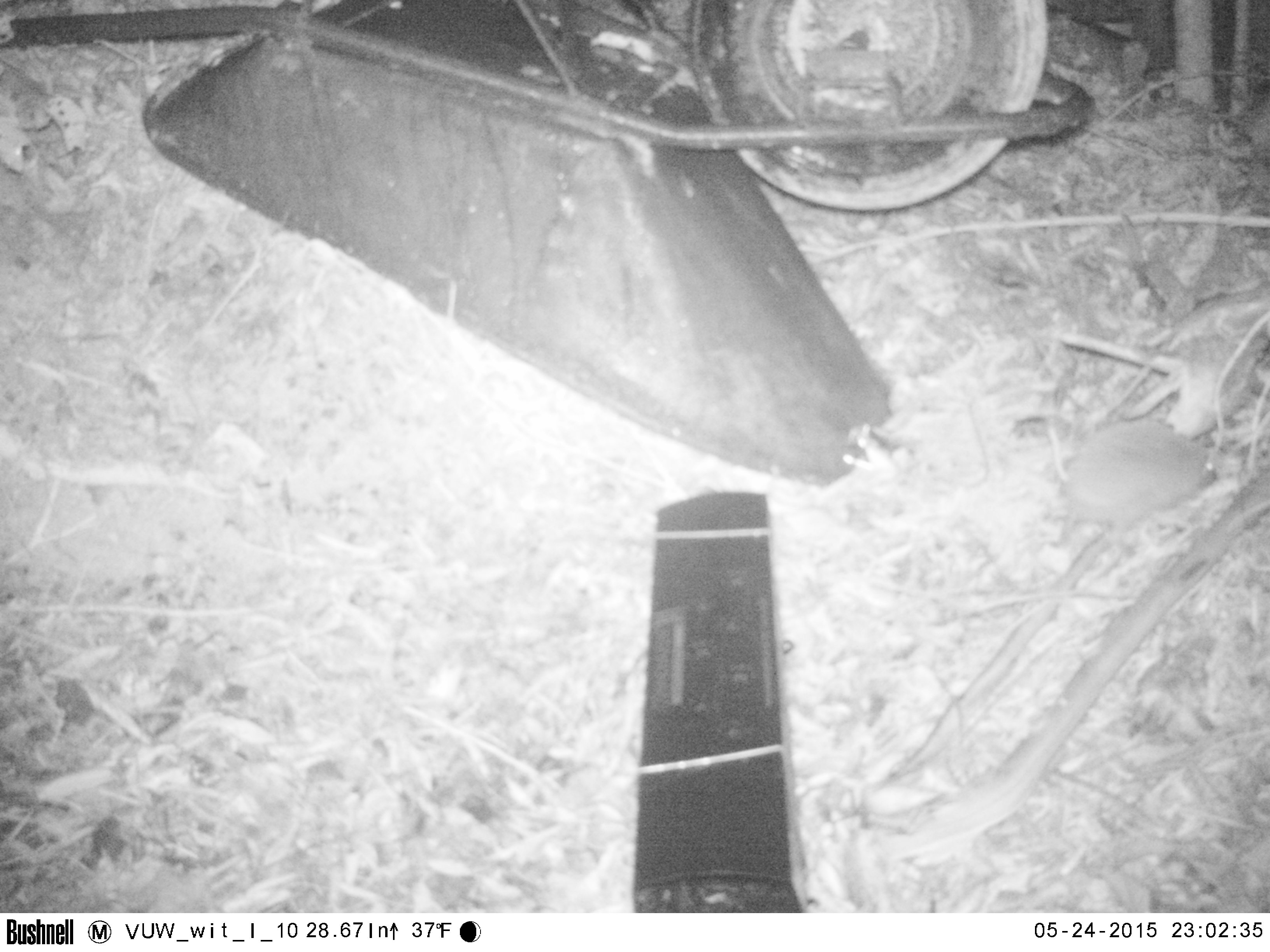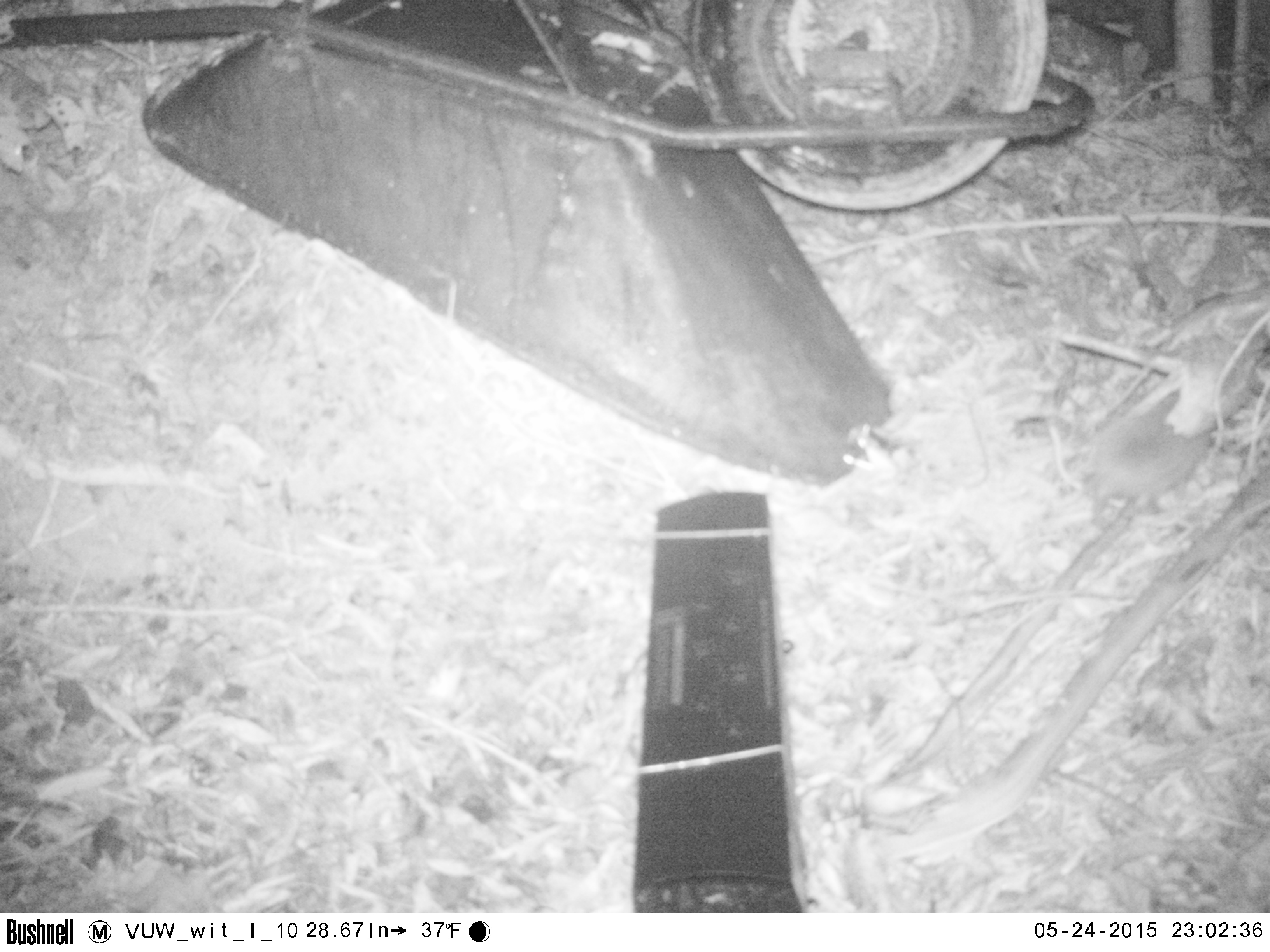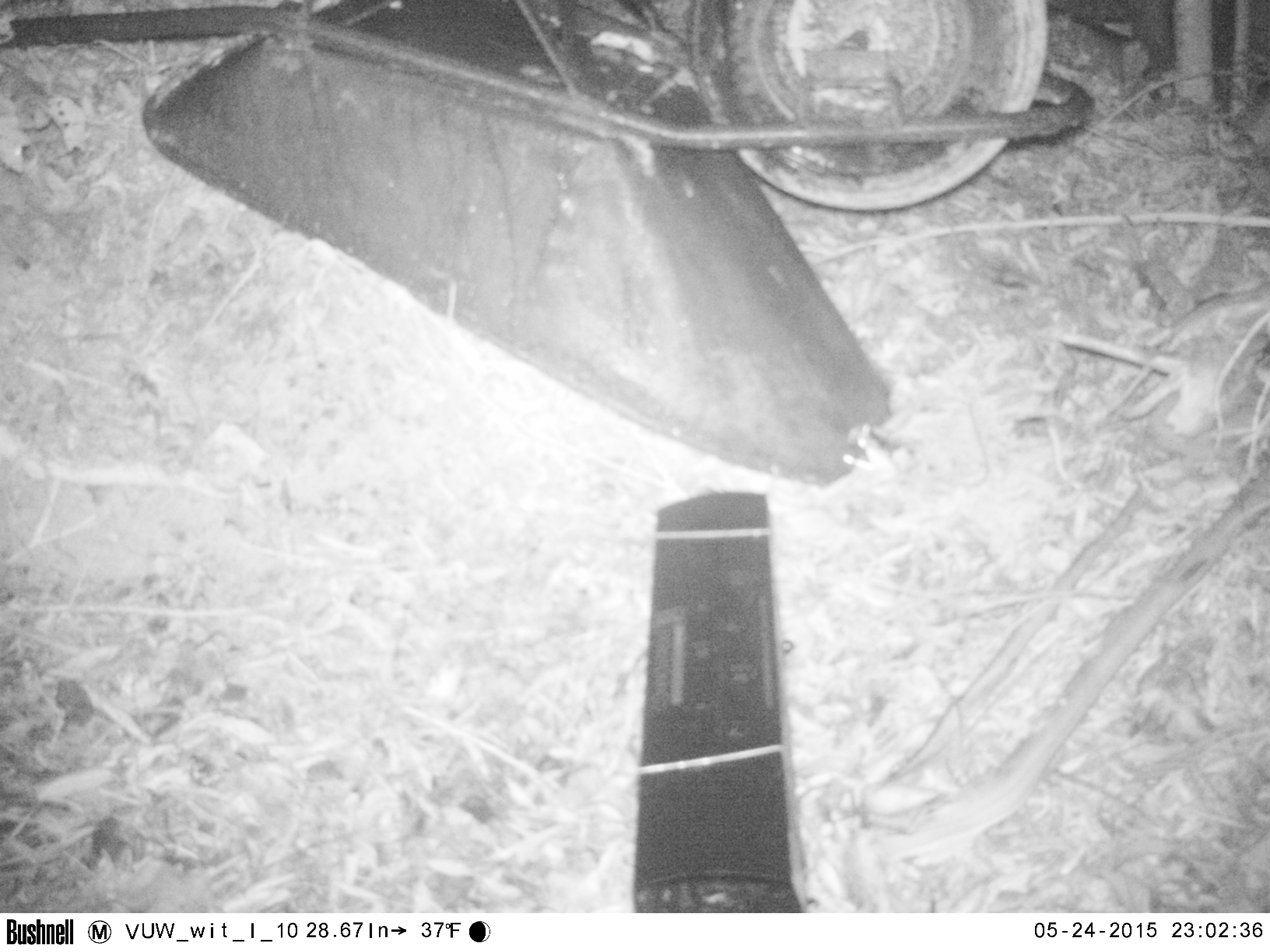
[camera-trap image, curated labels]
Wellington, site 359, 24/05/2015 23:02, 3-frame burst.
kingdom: Animalia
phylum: Chordata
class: Mammalia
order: Eulipotyphla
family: Erinaceidae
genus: Erinaceus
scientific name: Erinaceus europaeus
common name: hedgehog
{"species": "hedgehog (Erinaceus europaeus)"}